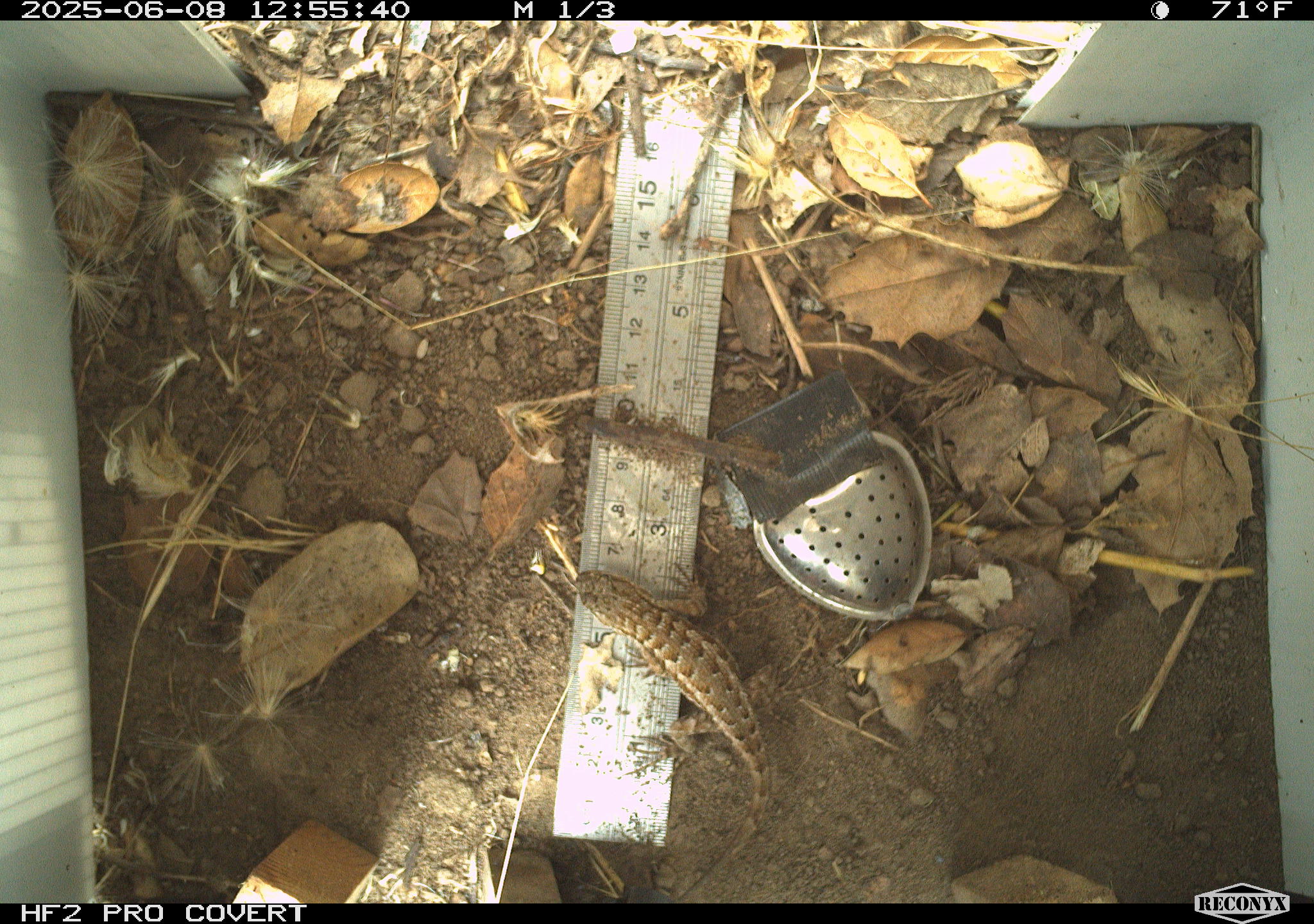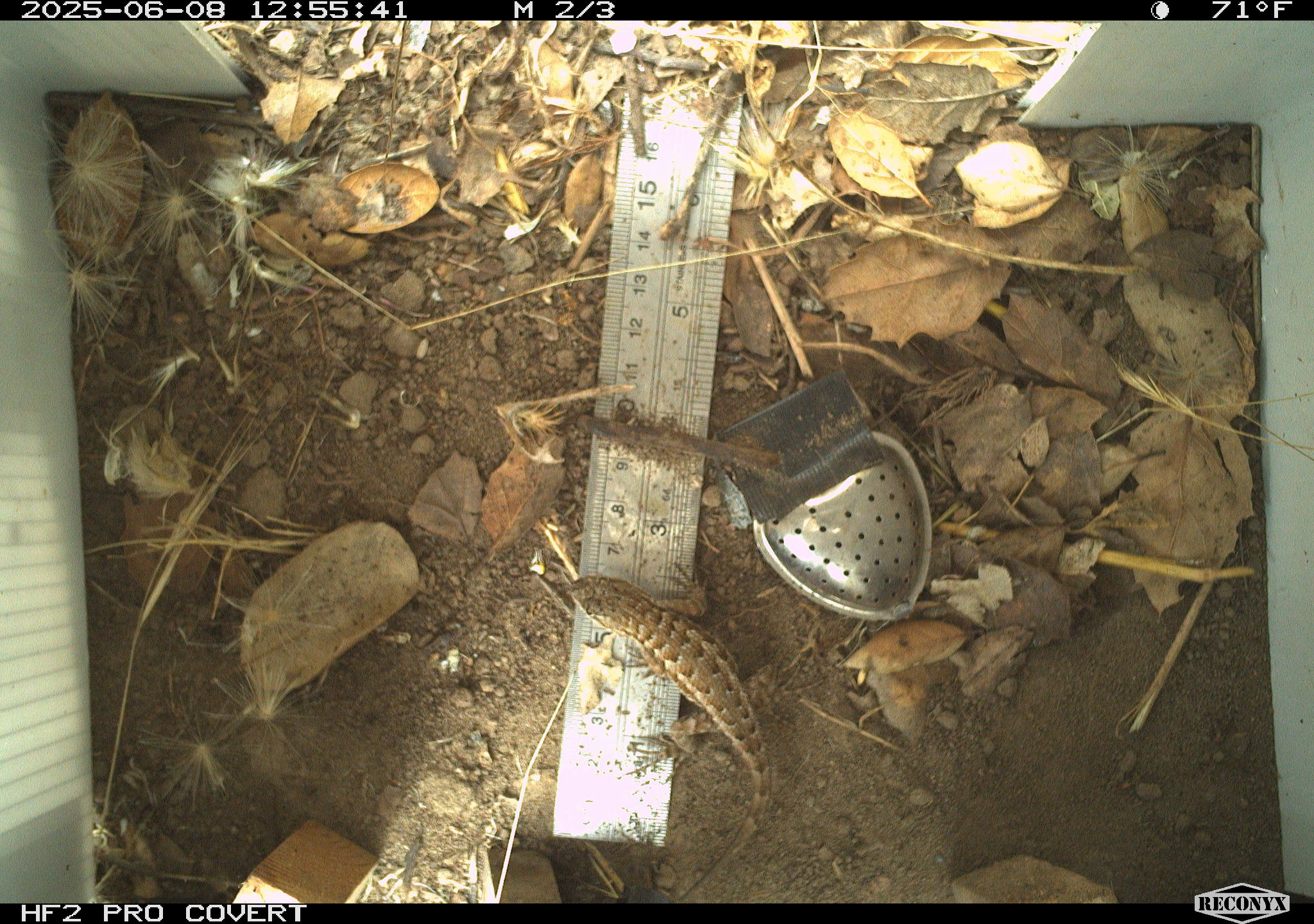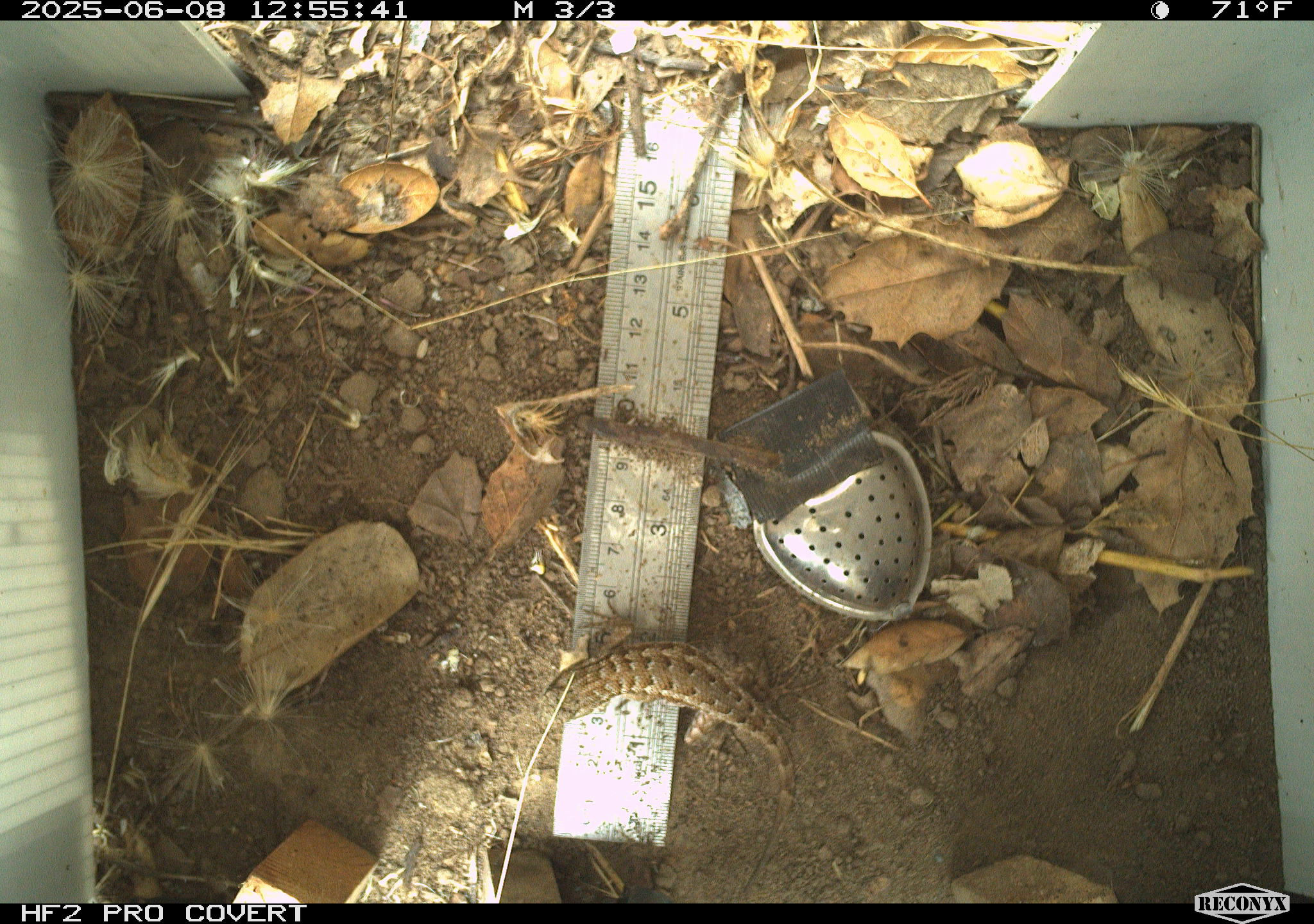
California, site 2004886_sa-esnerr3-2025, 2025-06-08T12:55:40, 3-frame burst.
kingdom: Animalia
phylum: Chordata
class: Reptilia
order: Squamata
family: Phrynosomatidae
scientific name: Phrynosomatidae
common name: north american spiny lizards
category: sceloporus/uta species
Sceloporus/uta species (north american spiny lizards) (Phrynosomatidae).